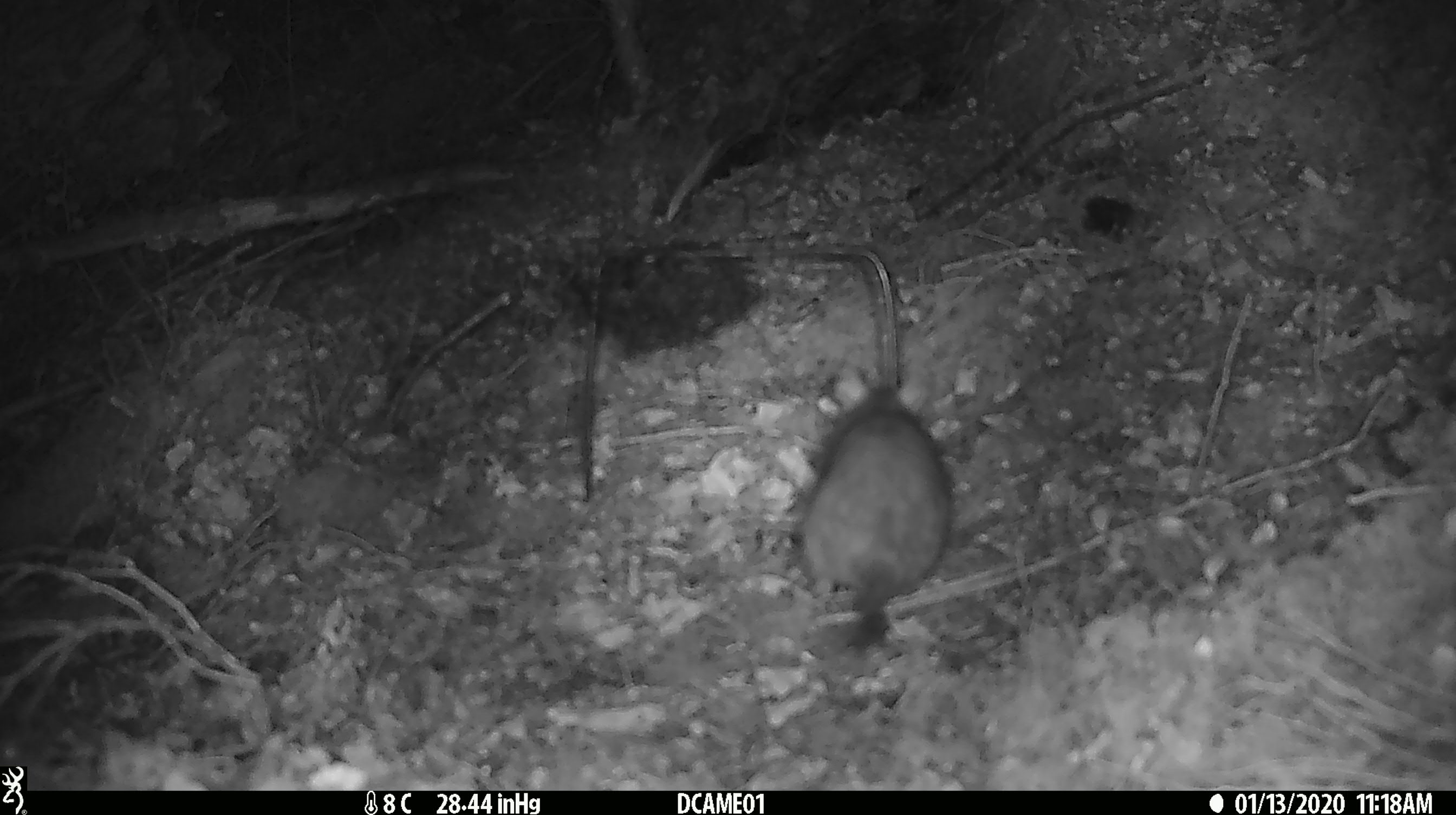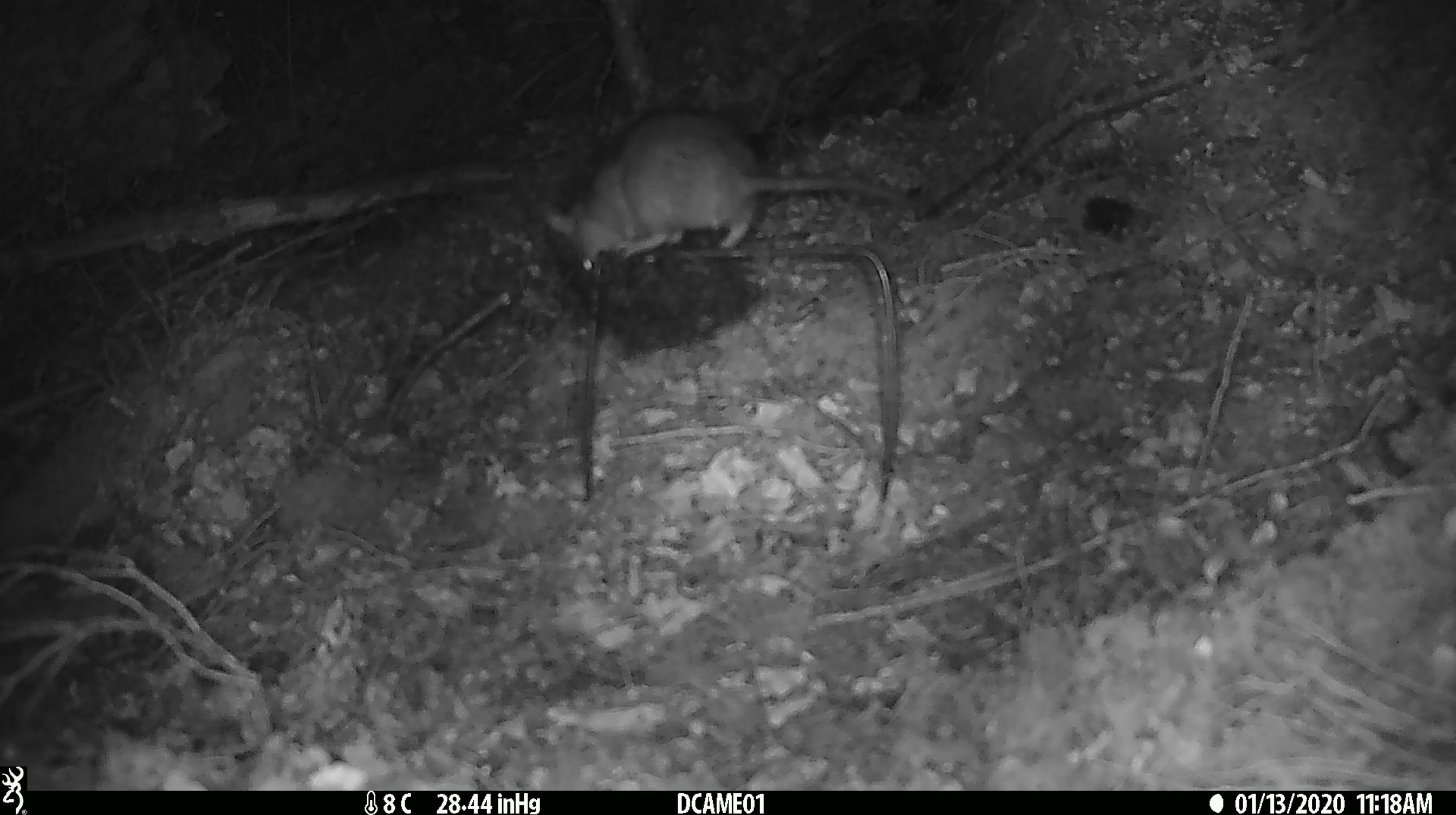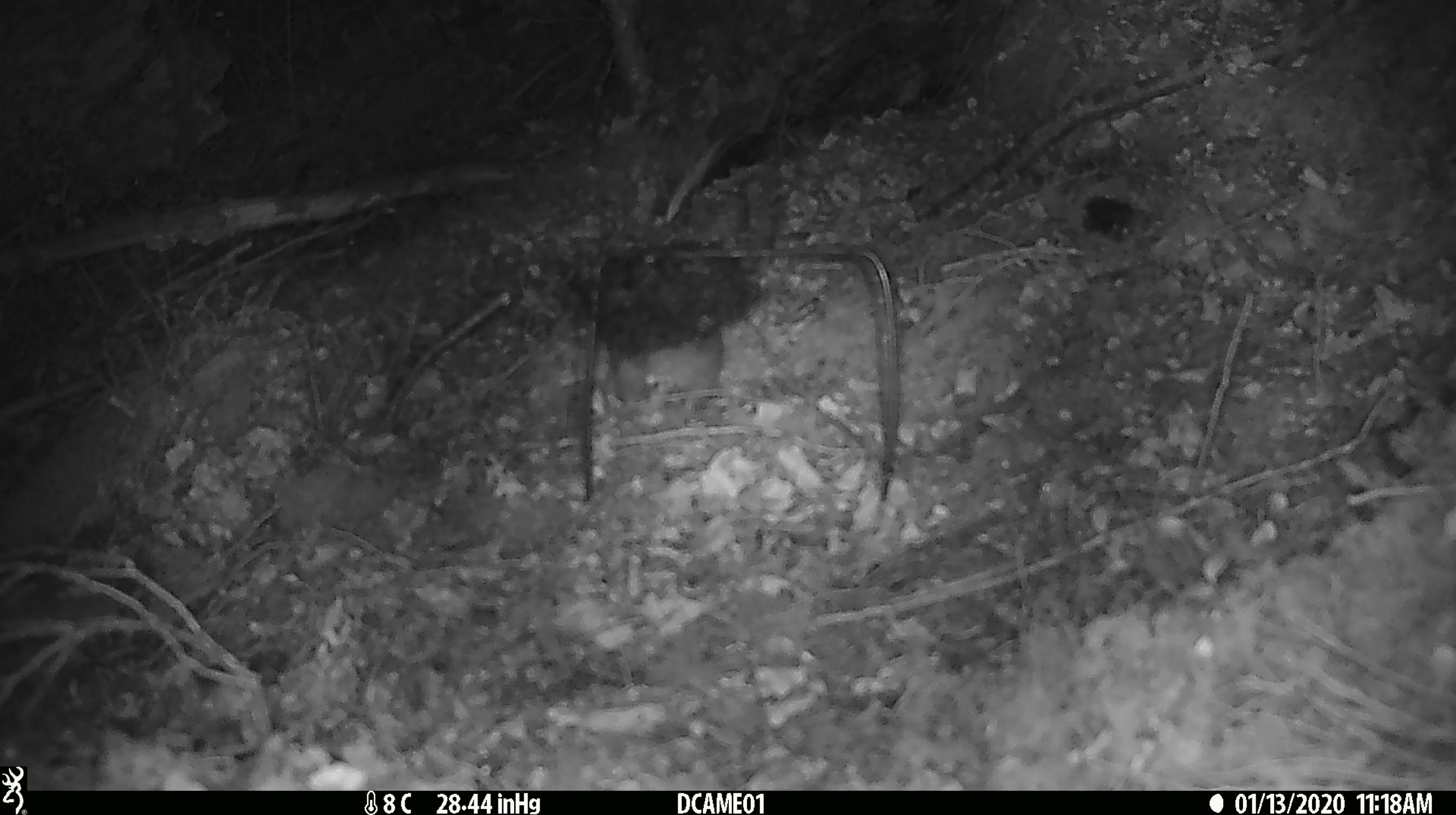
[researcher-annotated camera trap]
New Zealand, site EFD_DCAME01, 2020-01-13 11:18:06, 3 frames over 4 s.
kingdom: Animalia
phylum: Chordata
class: Mammalia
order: Rodentia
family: Muridae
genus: Rattus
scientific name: Rattus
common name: rat